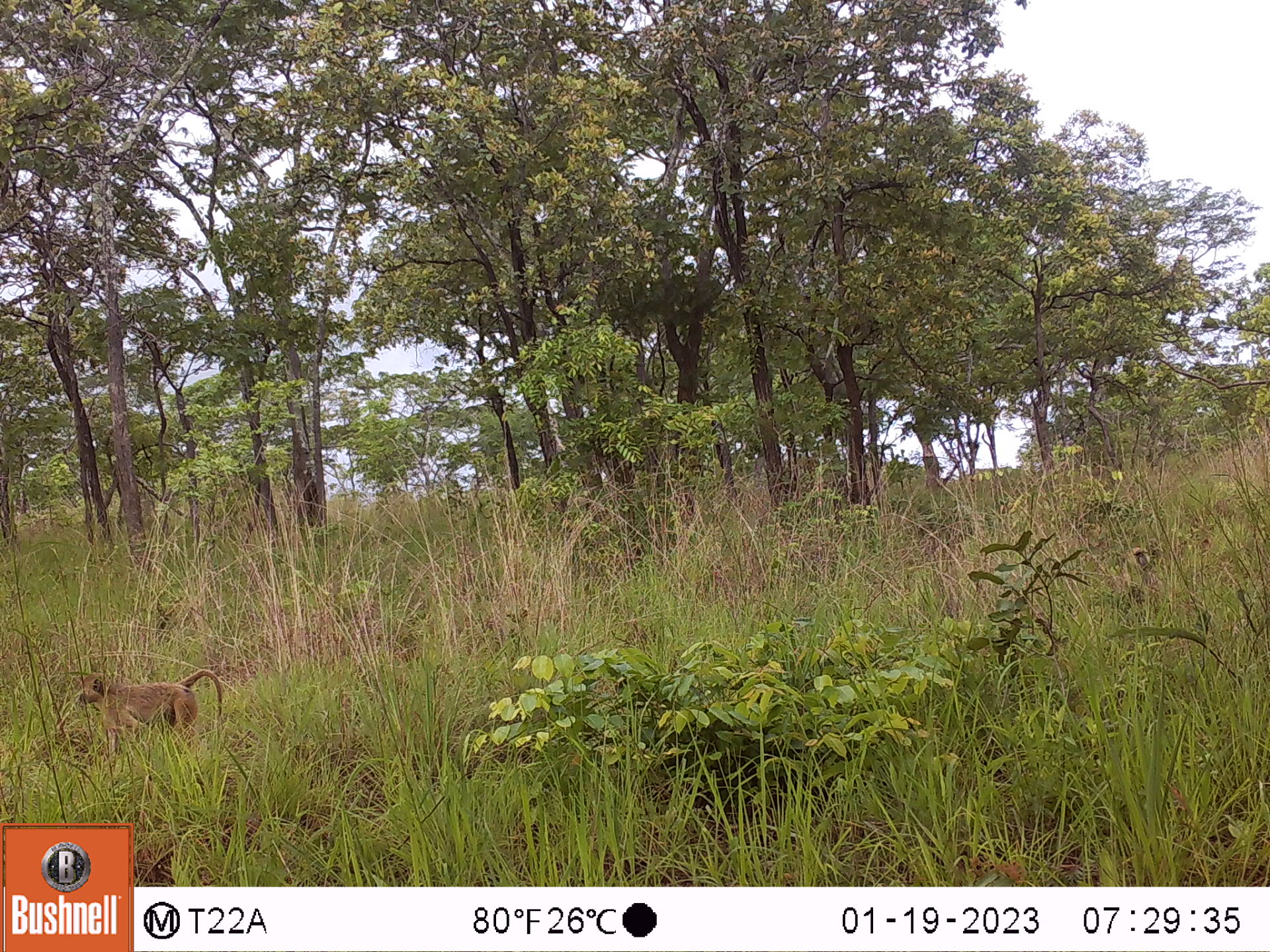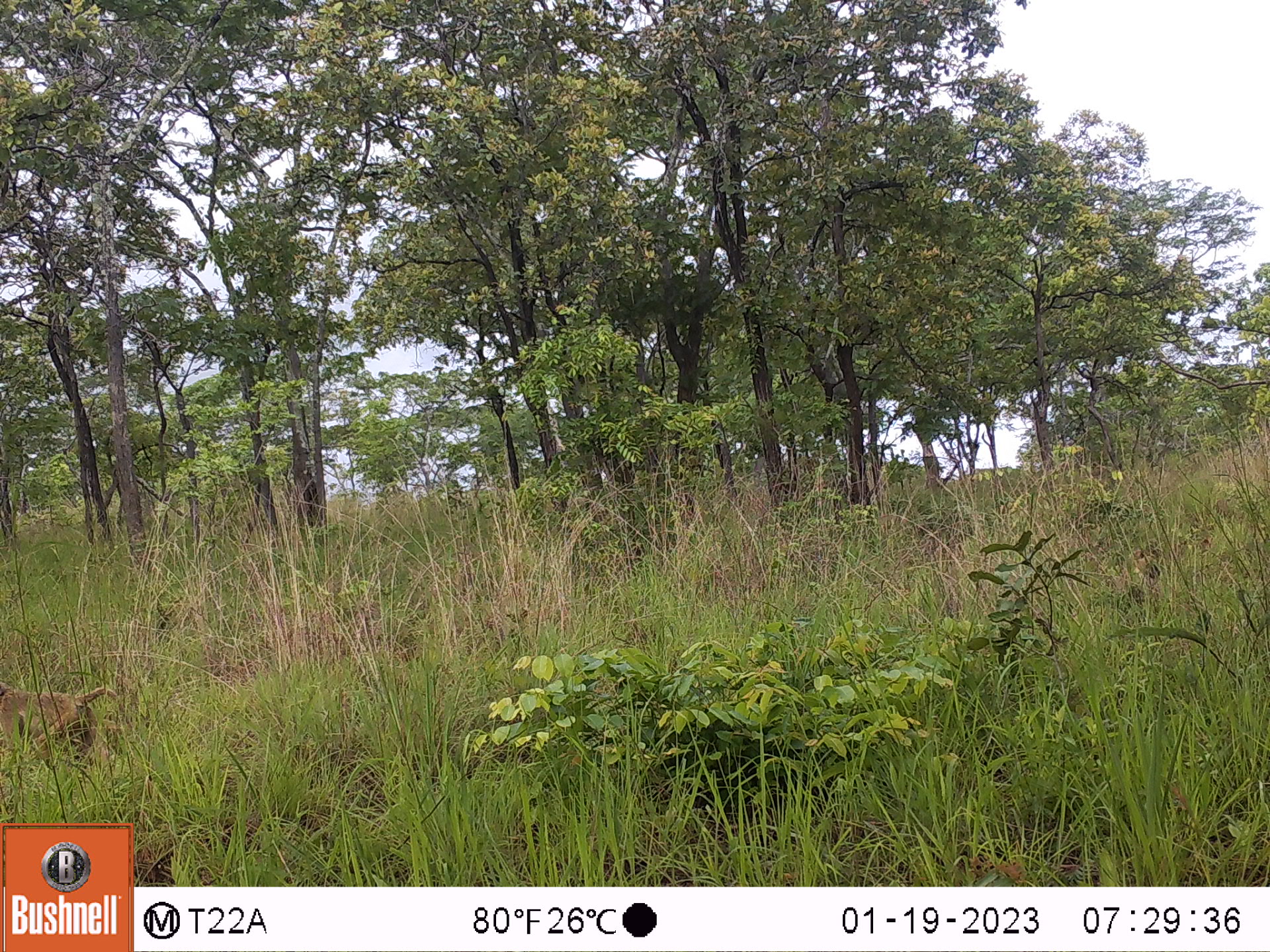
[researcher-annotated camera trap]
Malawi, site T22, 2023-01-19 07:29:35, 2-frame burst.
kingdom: Animalia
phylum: Chordata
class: Mammalia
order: Primates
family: Cercopithecidae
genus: Papio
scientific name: Papio cynocephalus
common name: yellow baboon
Yellow baboon (Papio cynocephalus), count 2.